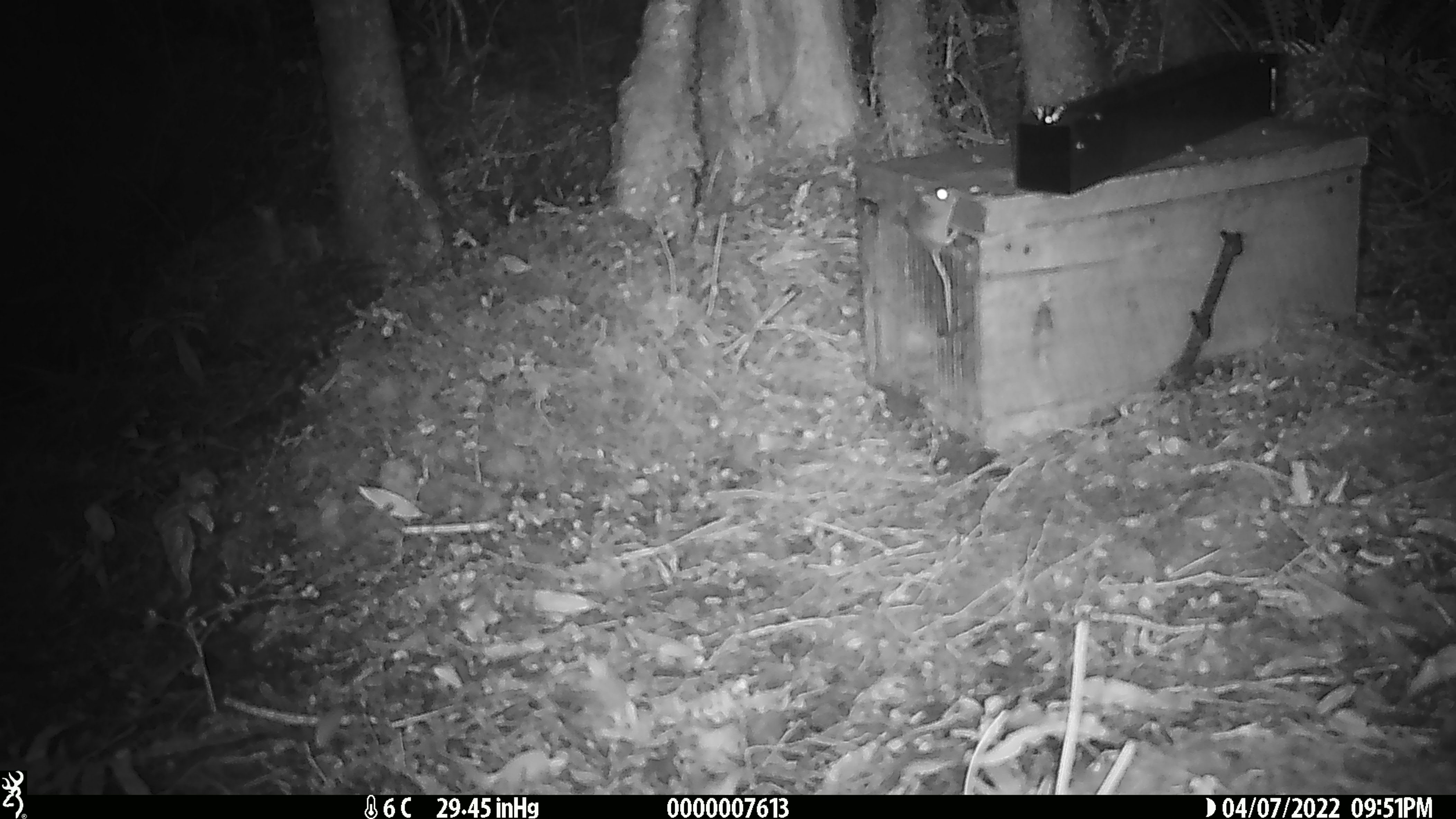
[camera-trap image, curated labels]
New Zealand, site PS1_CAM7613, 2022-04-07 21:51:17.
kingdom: Animalia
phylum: Chordata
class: Mammalia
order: Rodentia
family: Muridae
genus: Mus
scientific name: Mus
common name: mouse